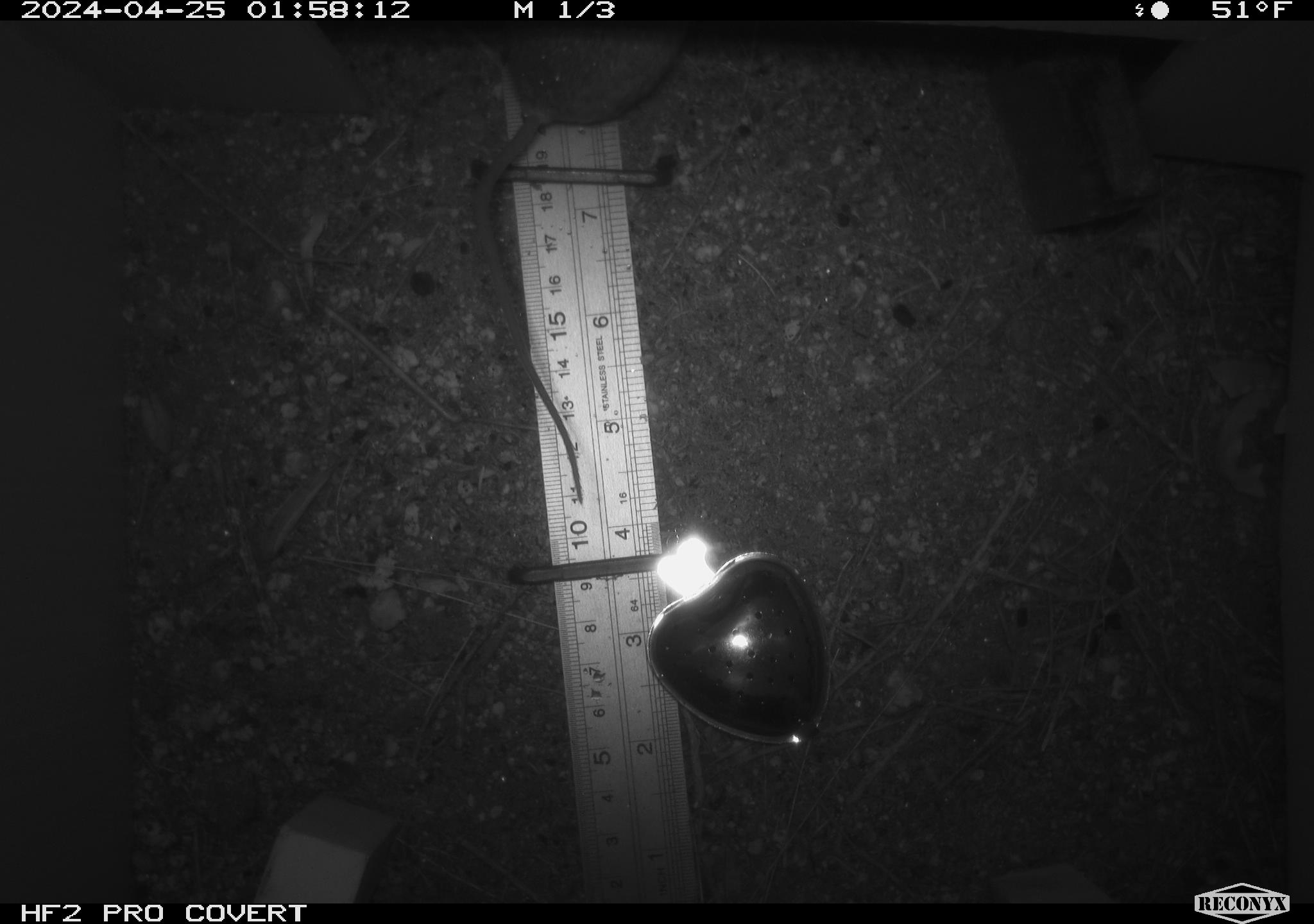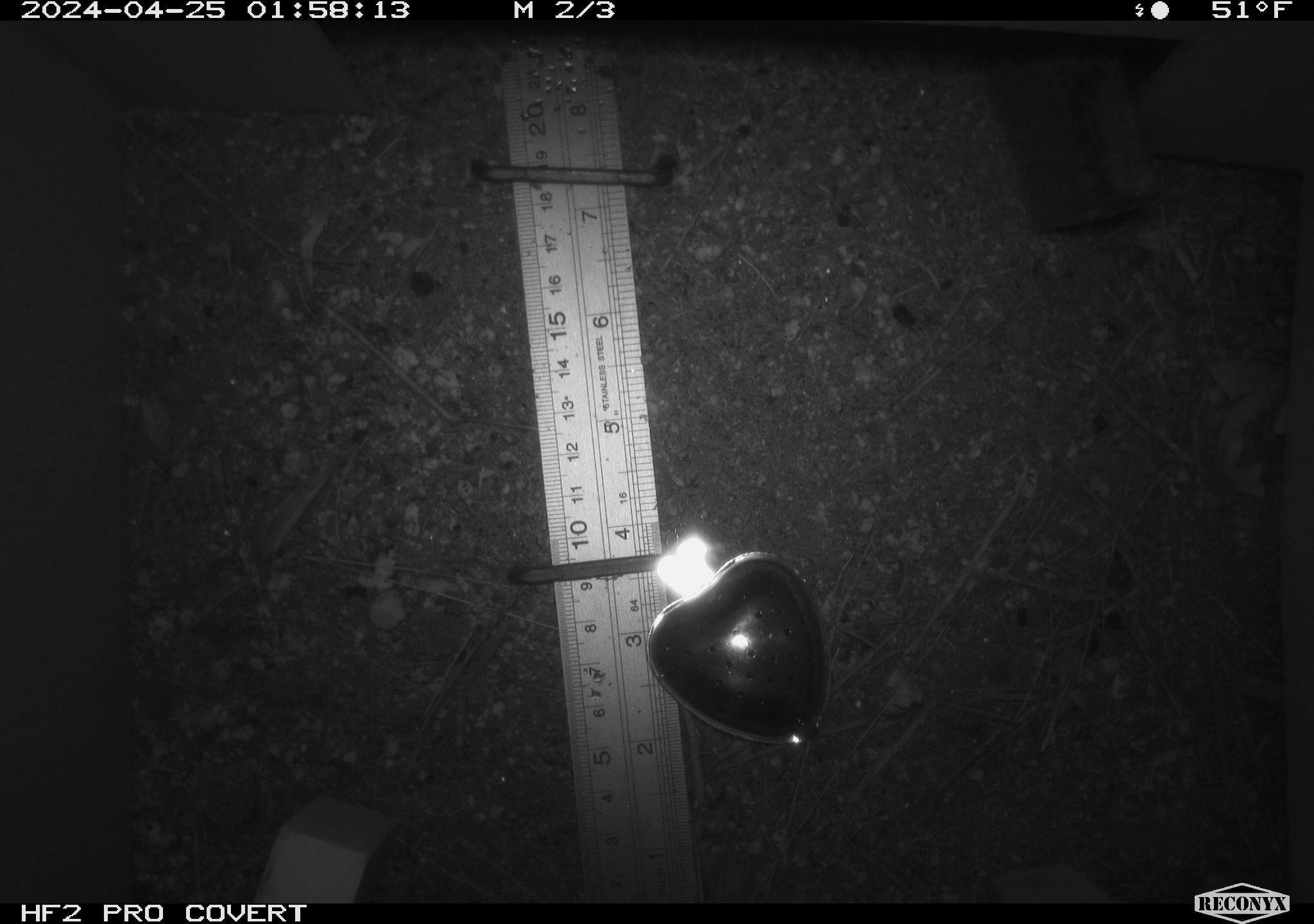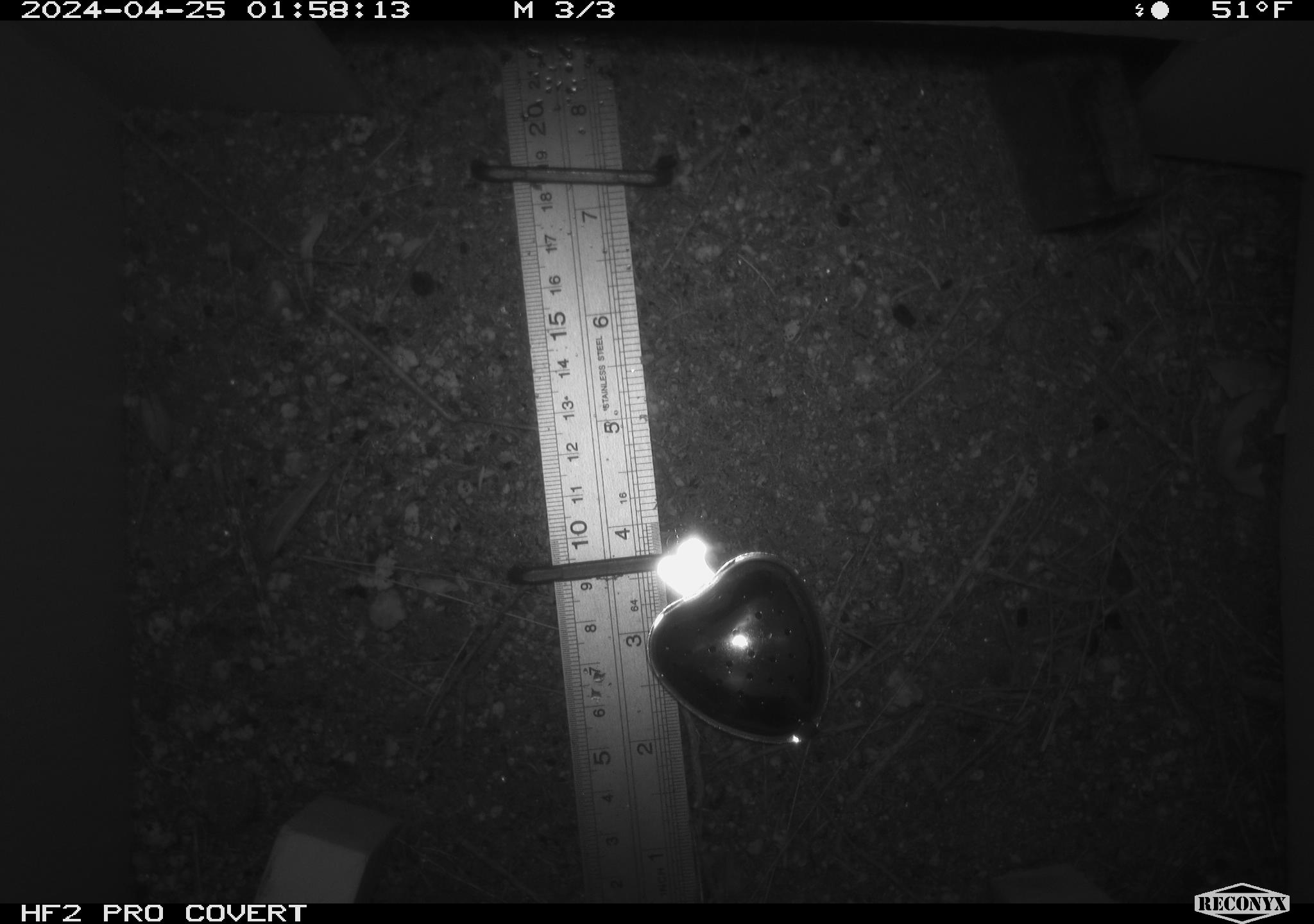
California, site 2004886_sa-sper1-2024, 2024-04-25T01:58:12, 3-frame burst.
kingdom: Animalia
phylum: Chordata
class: Mammalia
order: Rodentia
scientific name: Rodentia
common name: mouse species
Mouse species (Rodentia).